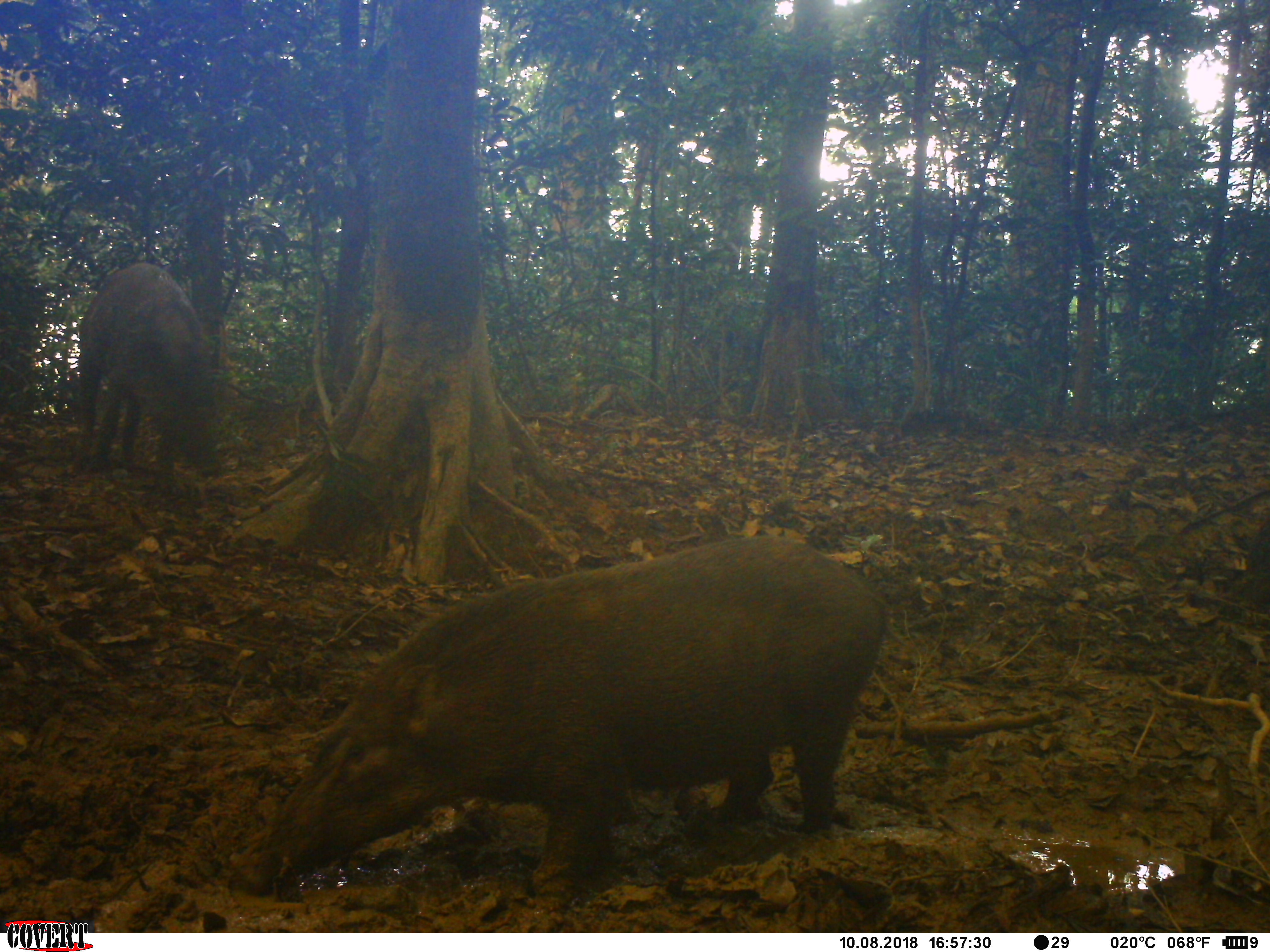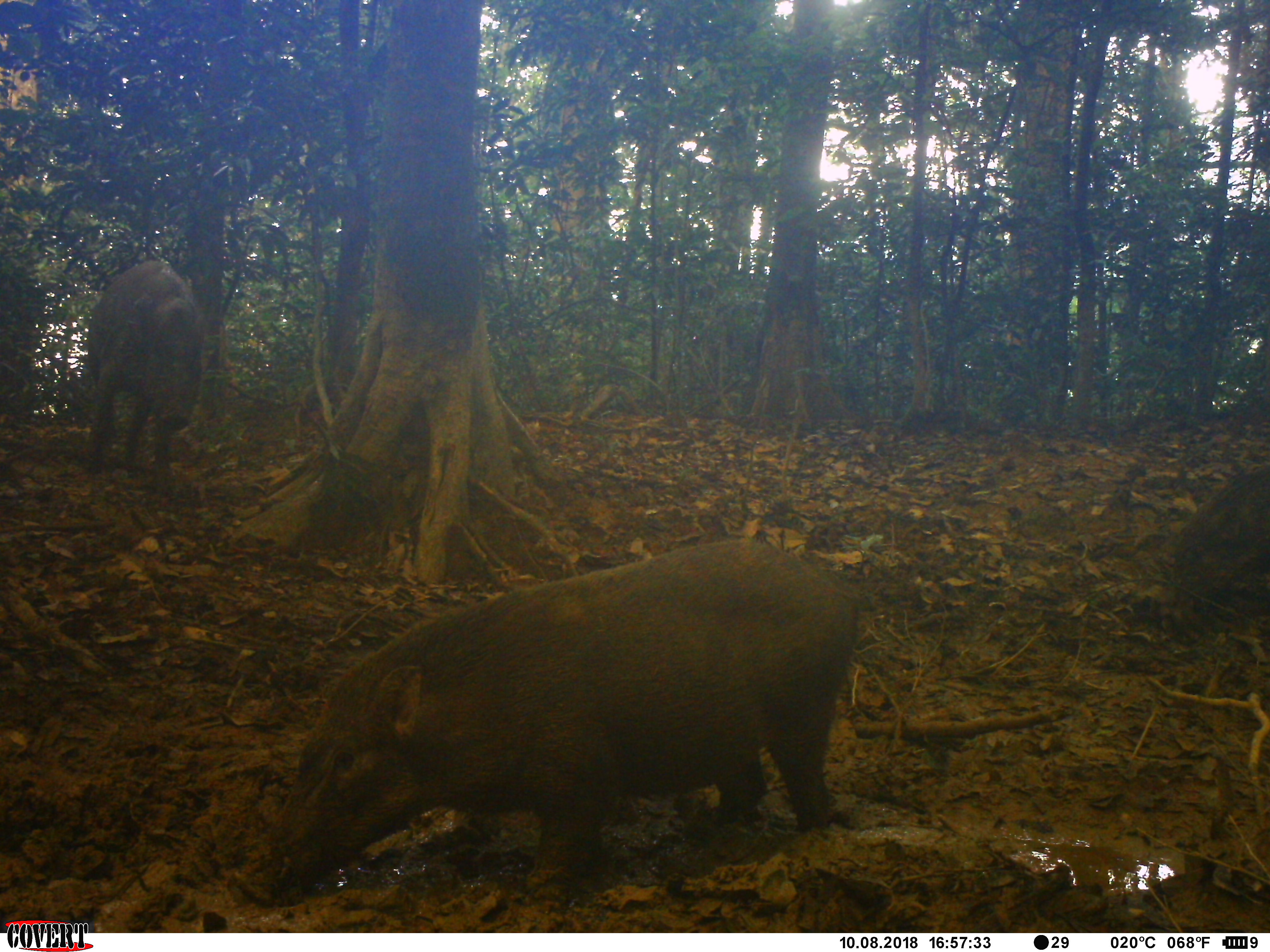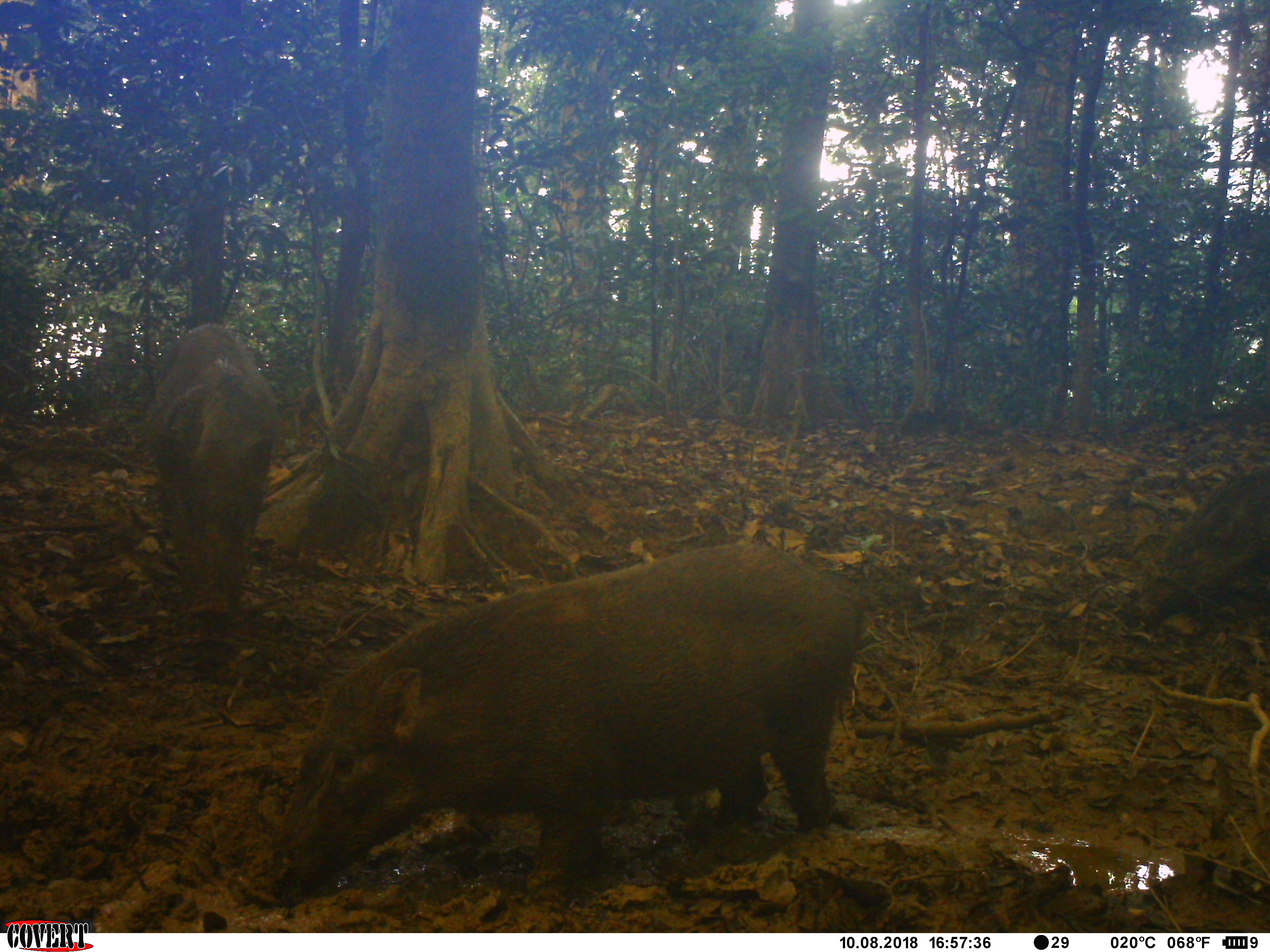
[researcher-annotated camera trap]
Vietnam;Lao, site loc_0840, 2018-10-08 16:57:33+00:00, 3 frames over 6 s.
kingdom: Animalia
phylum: Chordata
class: Mammalia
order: Artiodactyla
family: Suidae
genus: Sus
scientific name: Sus scrofa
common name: eurasian wild pig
Eurasian wild pig (Sus scrofa). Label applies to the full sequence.